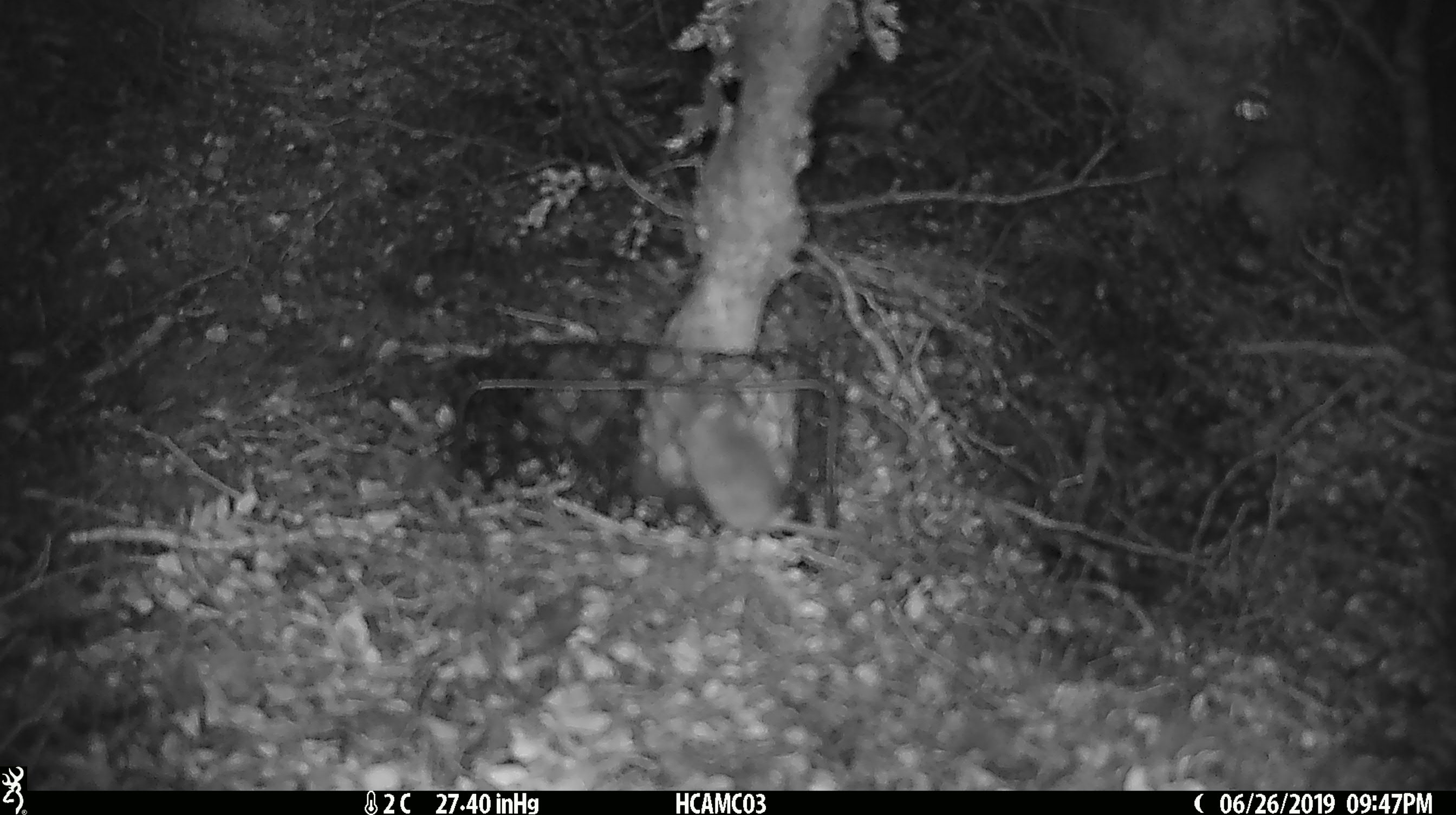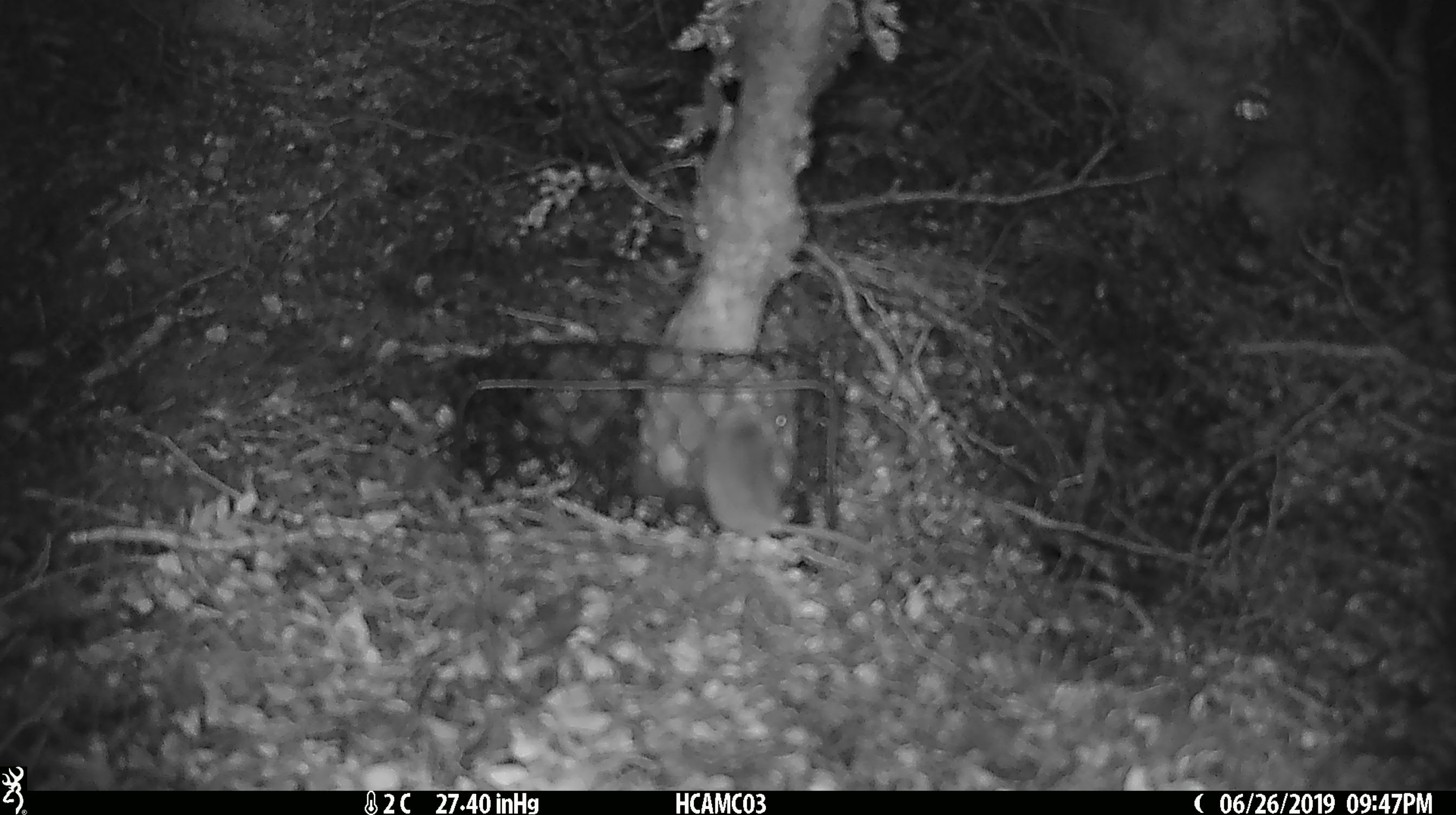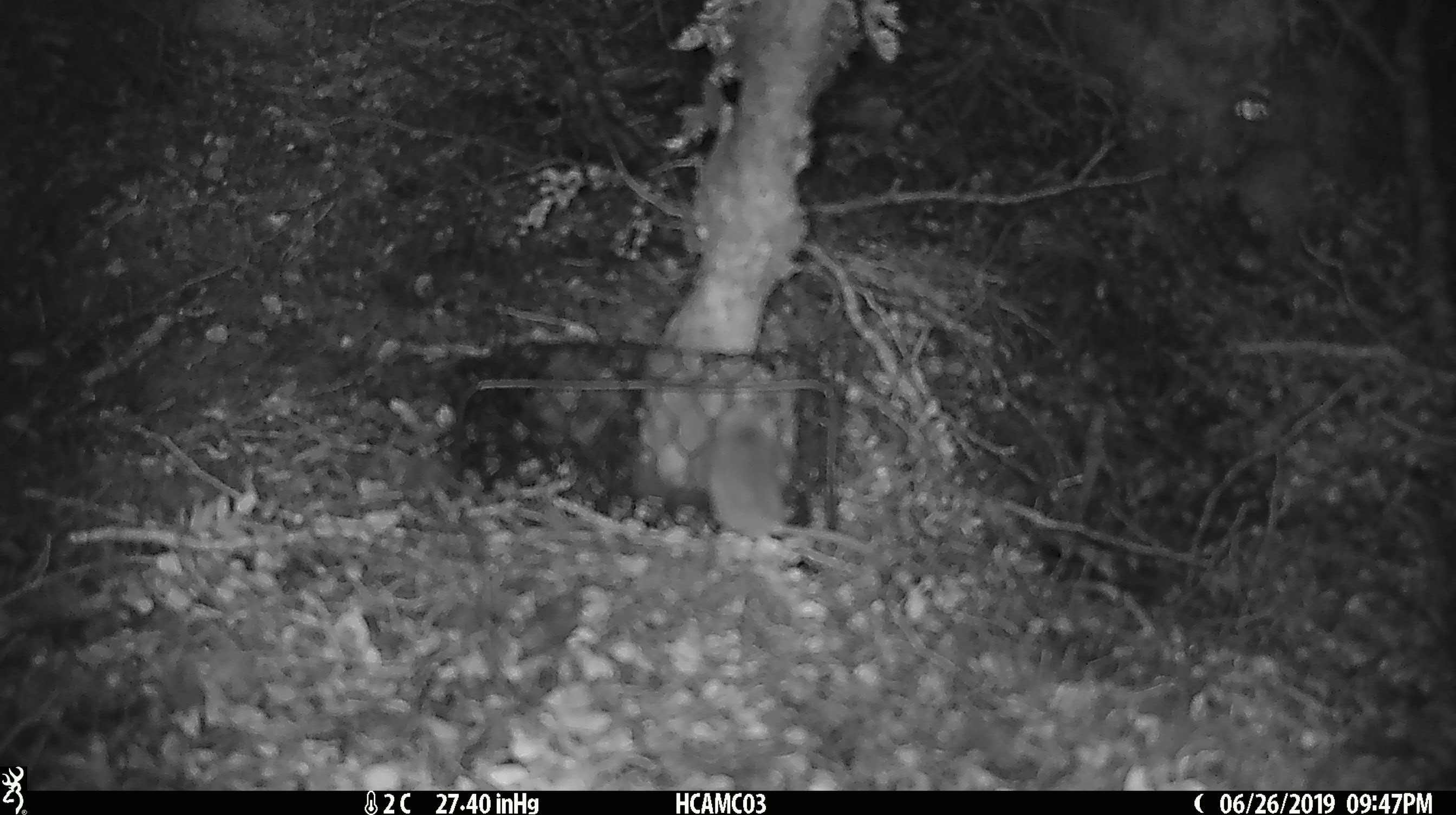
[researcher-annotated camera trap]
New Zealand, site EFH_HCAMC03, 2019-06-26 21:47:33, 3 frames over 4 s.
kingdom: Animalia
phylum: Chordata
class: Mammalia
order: Rodentia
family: Muridae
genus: Mus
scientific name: Mus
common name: mouse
Mouse (Mus).